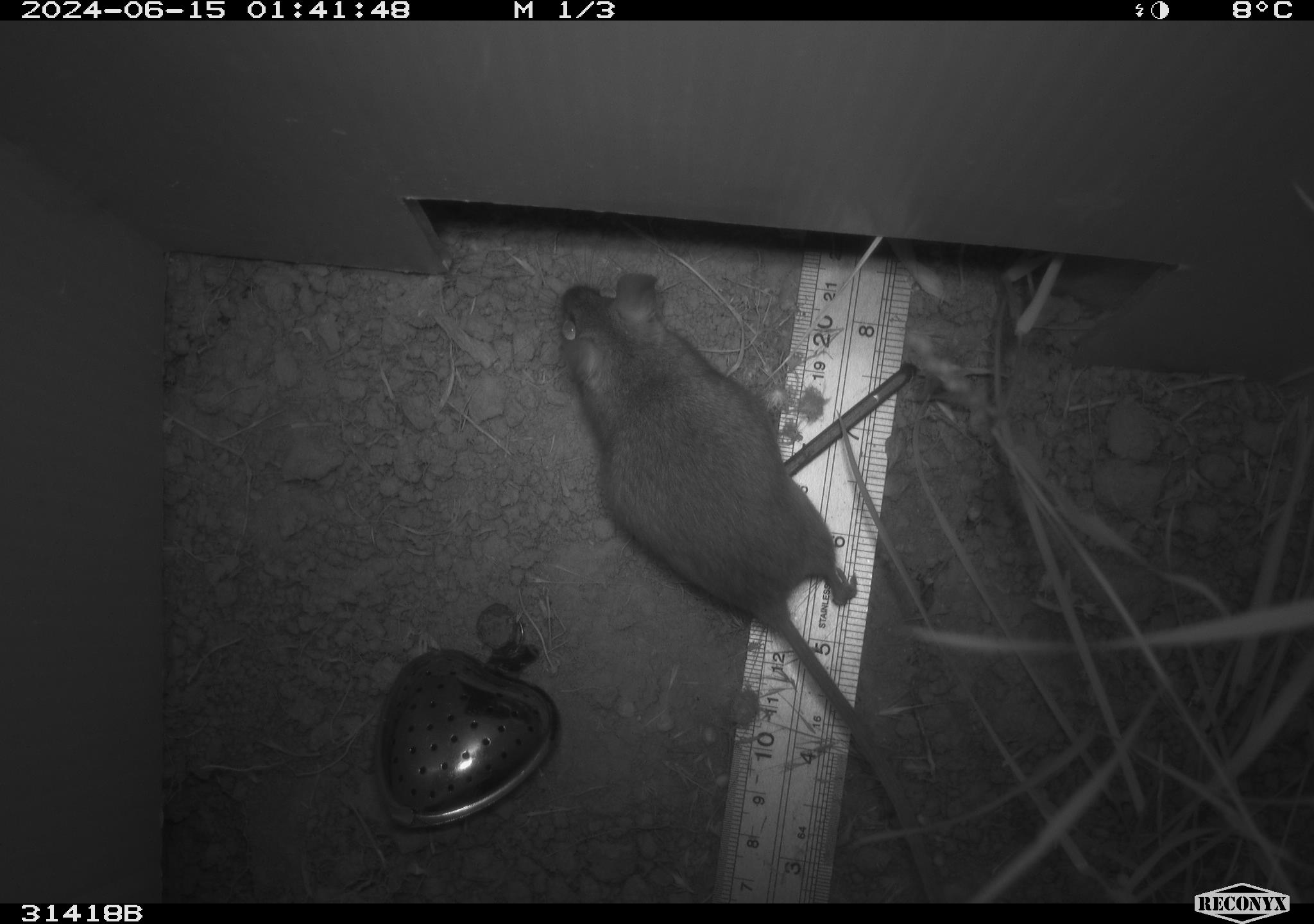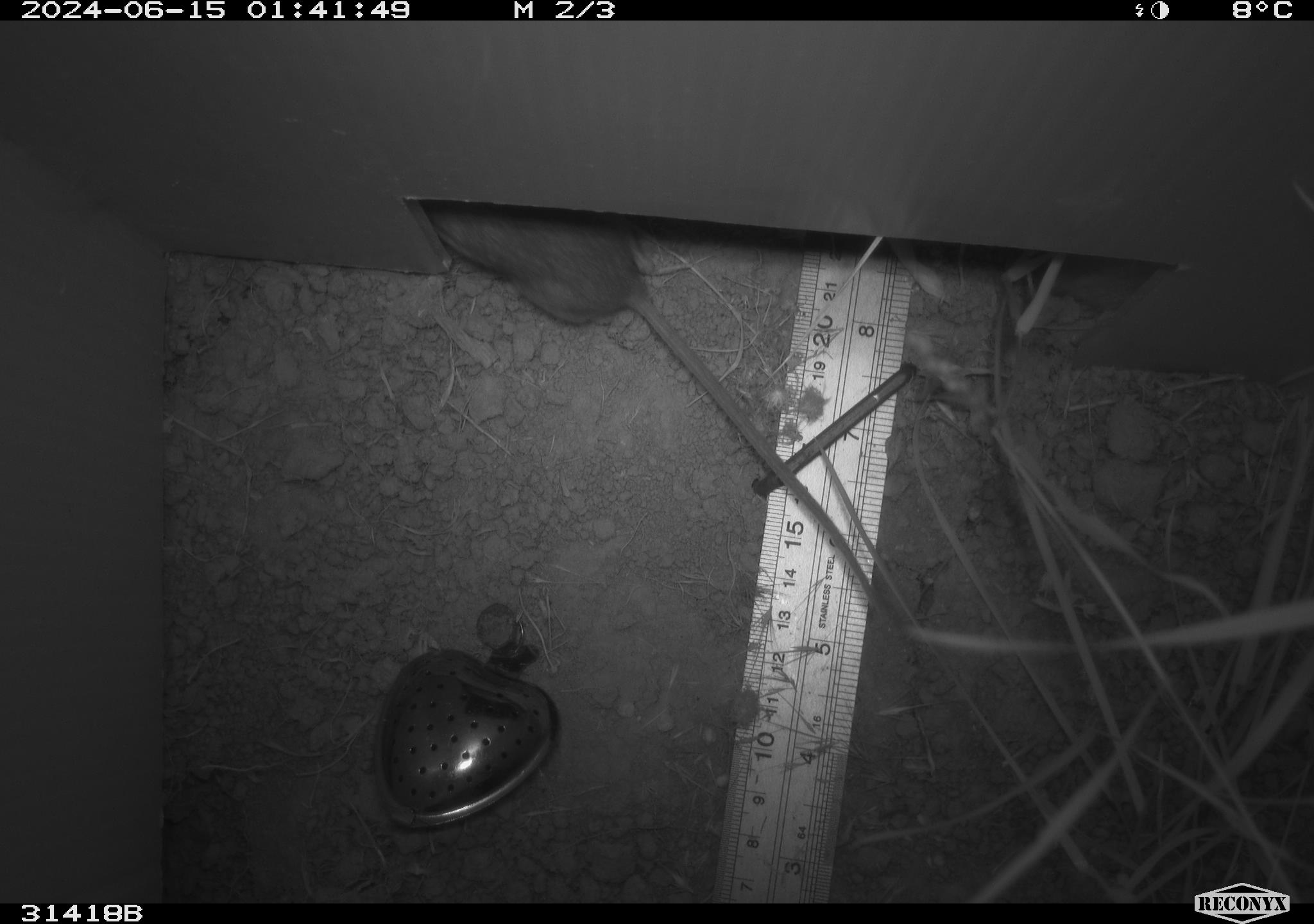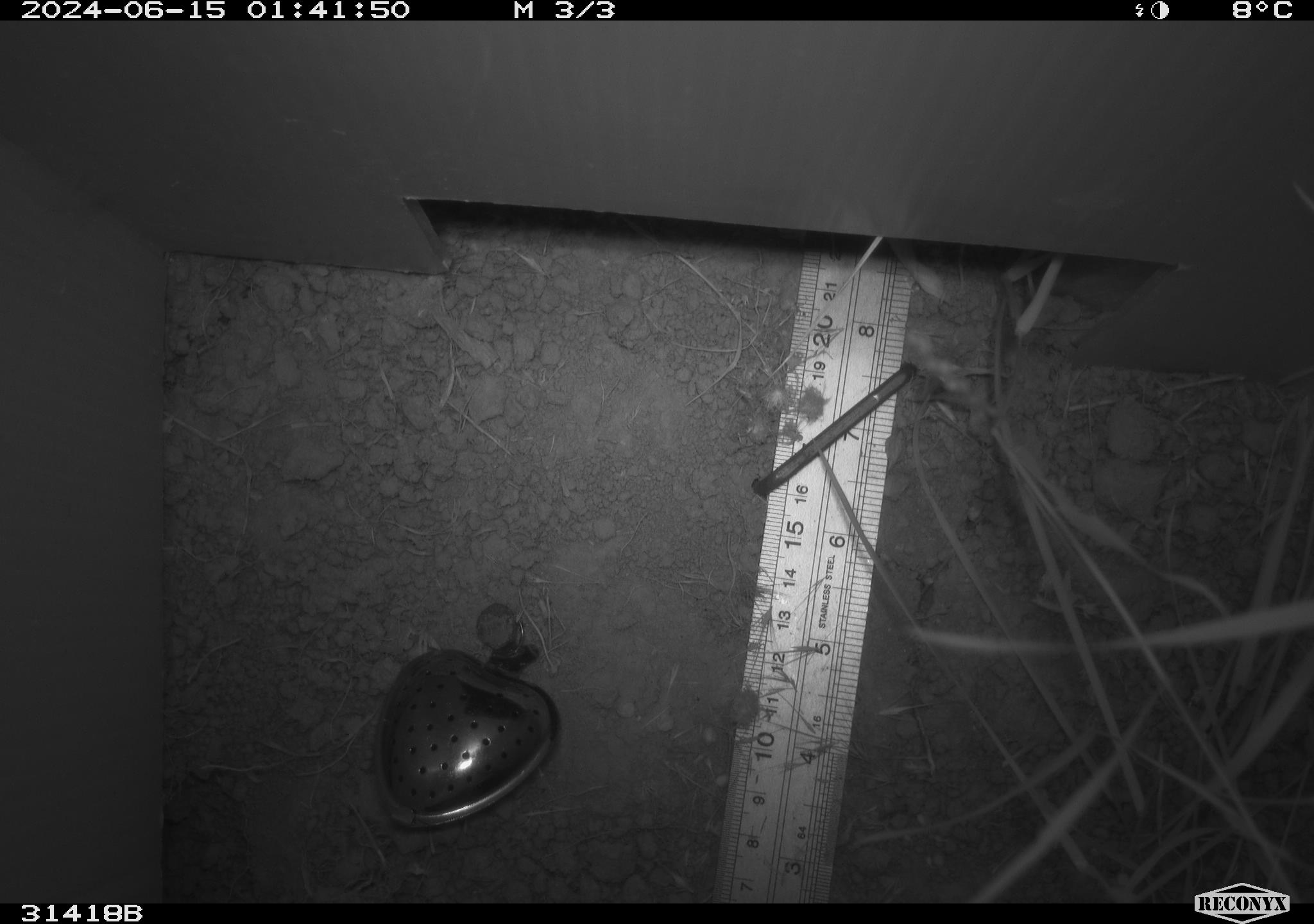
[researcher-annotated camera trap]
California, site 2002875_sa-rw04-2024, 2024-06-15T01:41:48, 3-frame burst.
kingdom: Animalia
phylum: Chordata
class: Mammalia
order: Rodentia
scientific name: Rodentia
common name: rodent